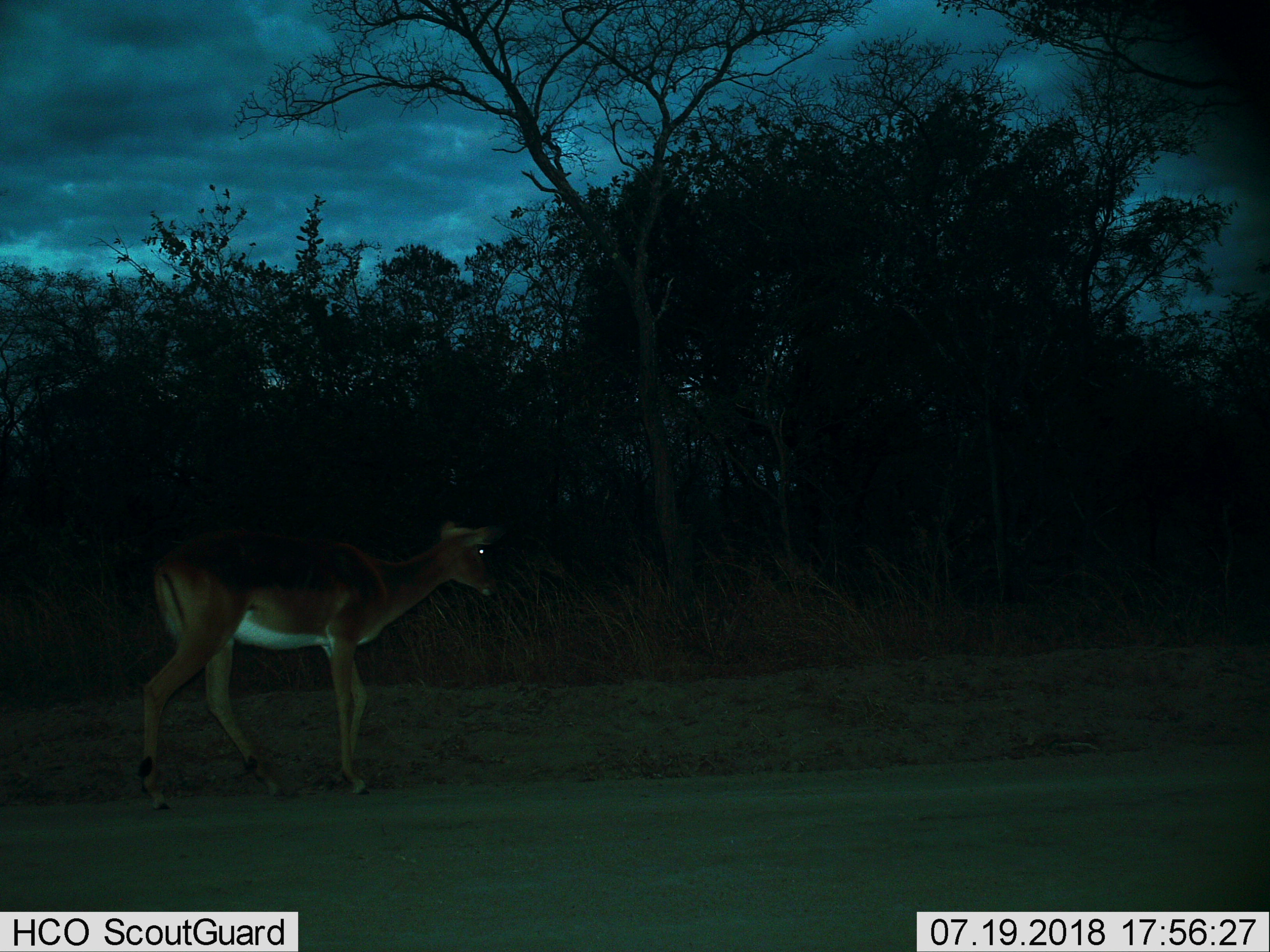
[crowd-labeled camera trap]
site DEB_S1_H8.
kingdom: Animalia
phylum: Chordata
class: Mammalia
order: Artiodactyla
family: Bovidae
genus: Aepyceros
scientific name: Aepyceros melampus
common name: impala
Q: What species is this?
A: Impala (Aepyceros melampus).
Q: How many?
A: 1.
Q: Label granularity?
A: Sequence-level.